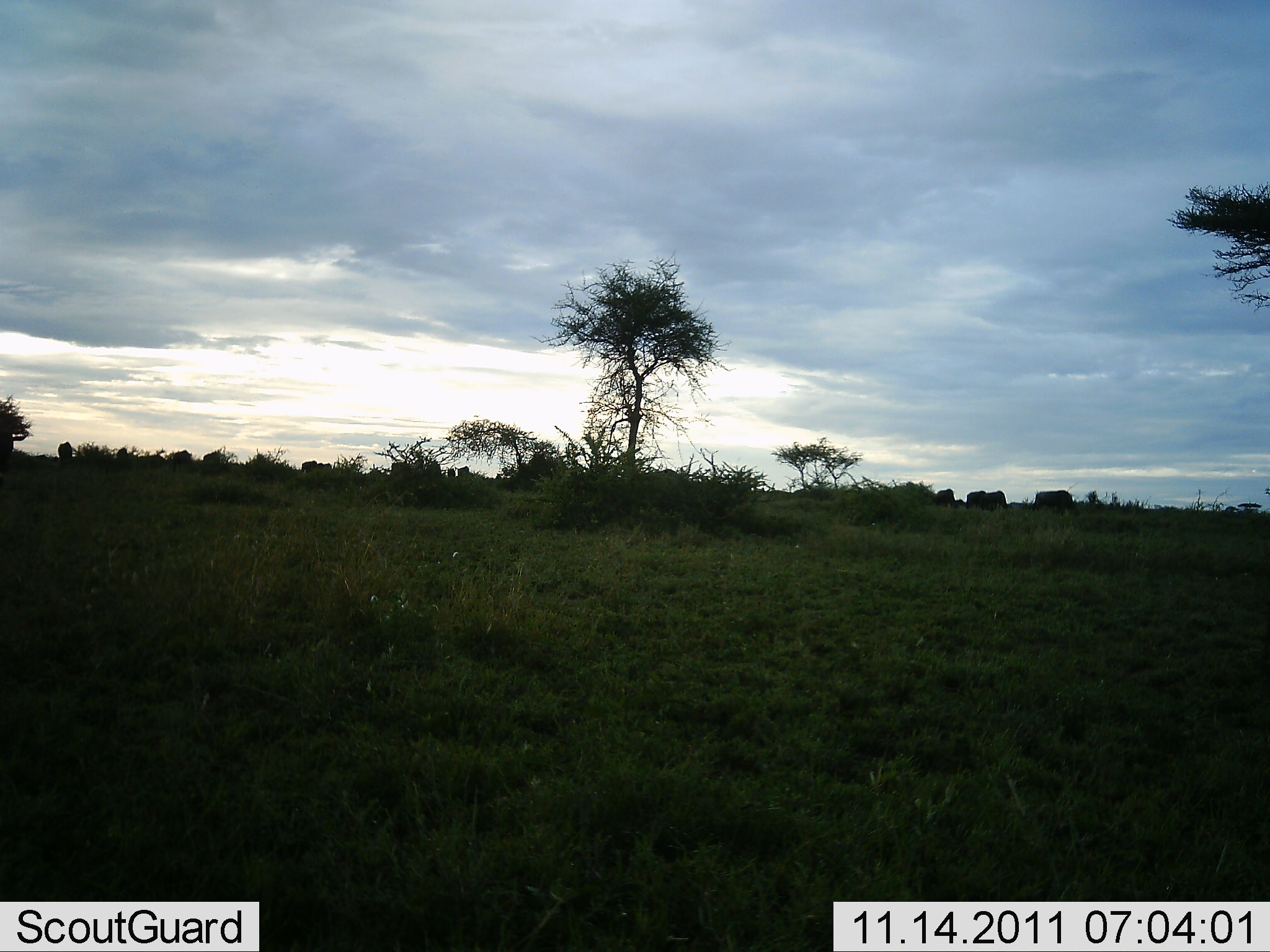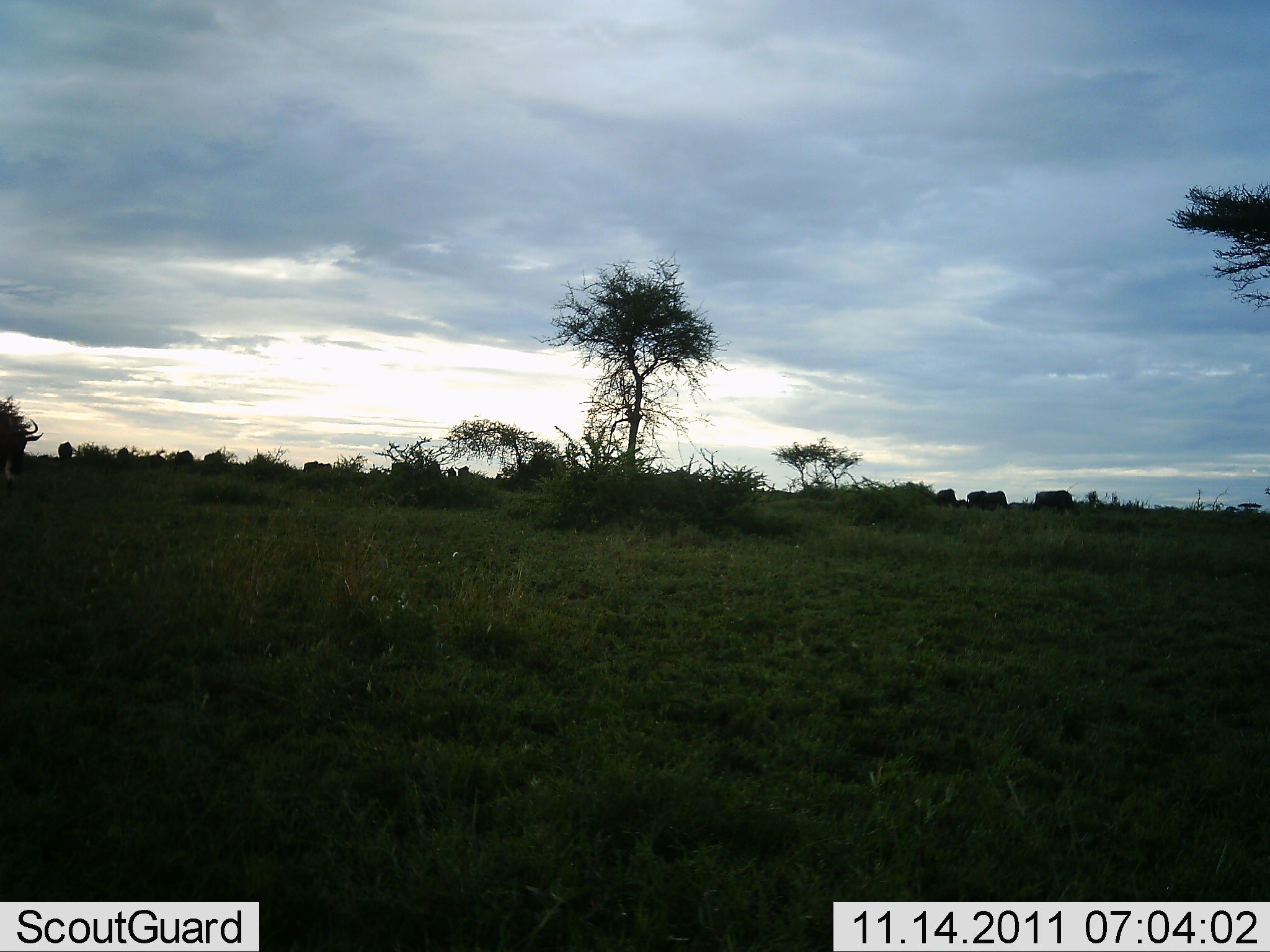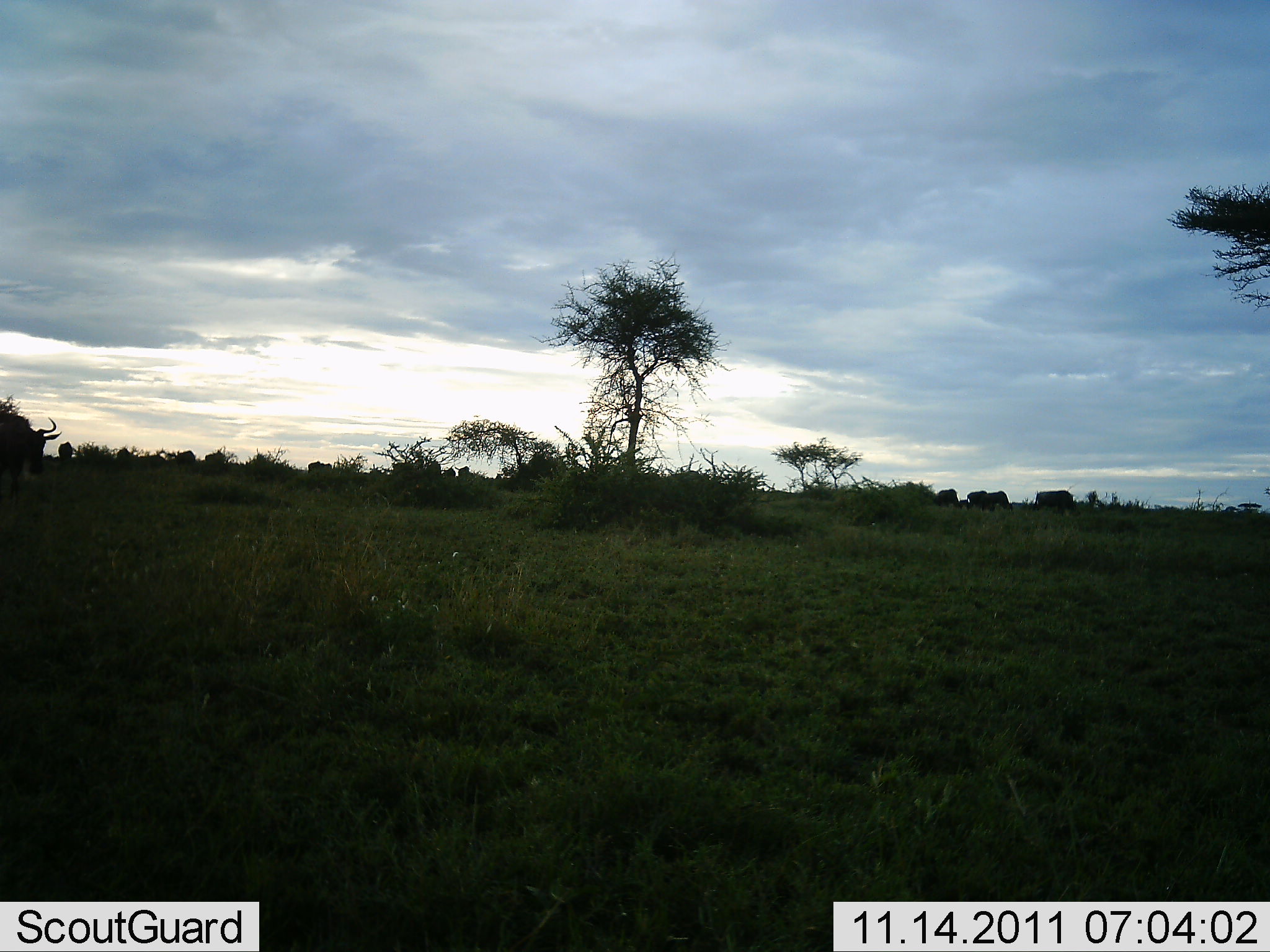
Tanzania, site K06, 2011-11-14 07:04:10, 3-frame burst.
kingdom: Animalia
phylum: Chordata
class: Mammalia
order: Artiodactyla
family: Bovidae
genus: Connochaetes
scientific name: Connochaetes taurinus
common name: blue wildebeest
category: wildebeest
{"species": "wildebeest (blue wildebeest) (Connochaetes taurinus)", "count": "8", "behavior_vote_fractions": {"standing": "15%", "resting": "0%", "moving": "85%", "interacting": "0%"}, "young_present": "0%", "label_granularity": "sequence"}